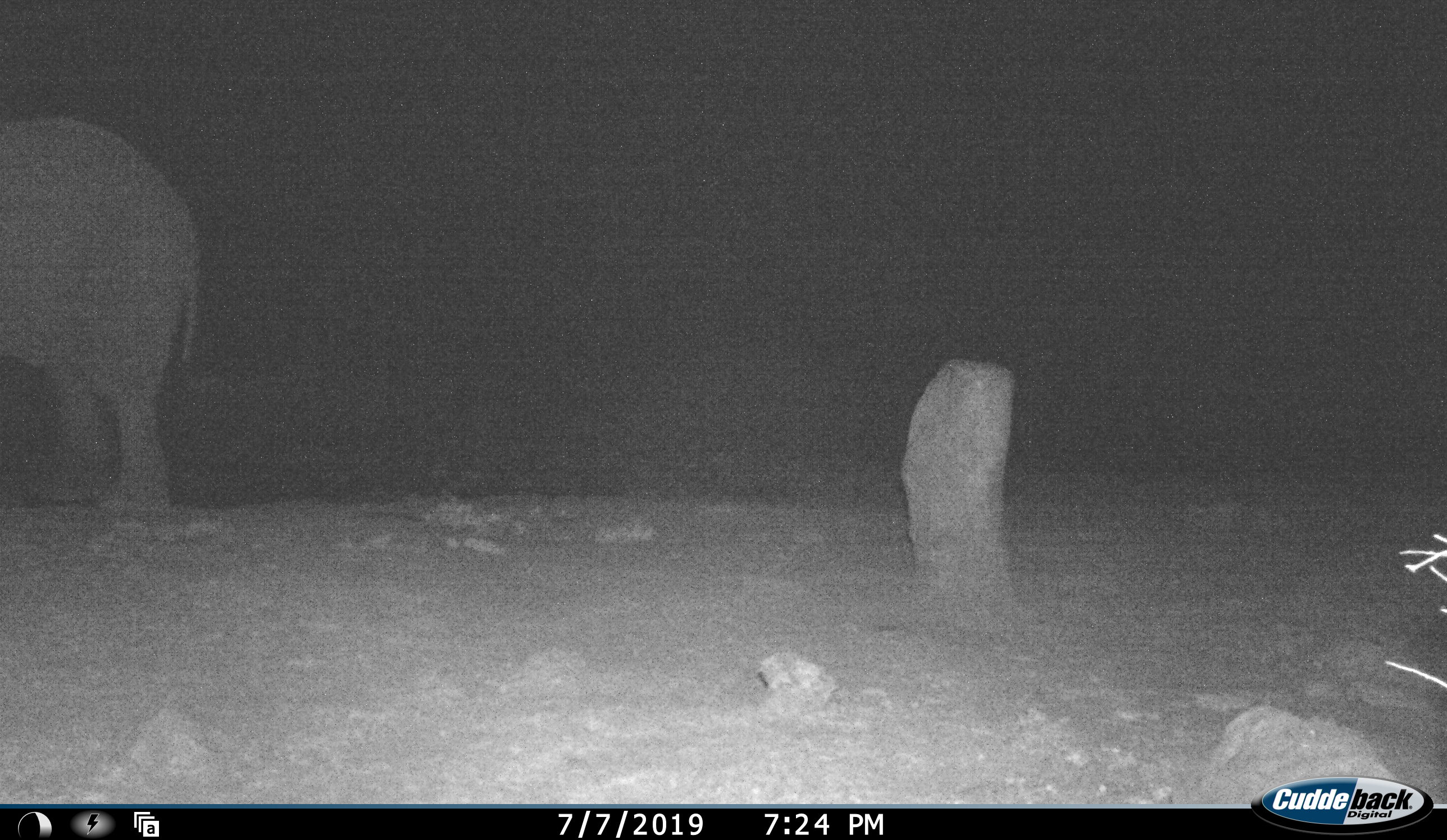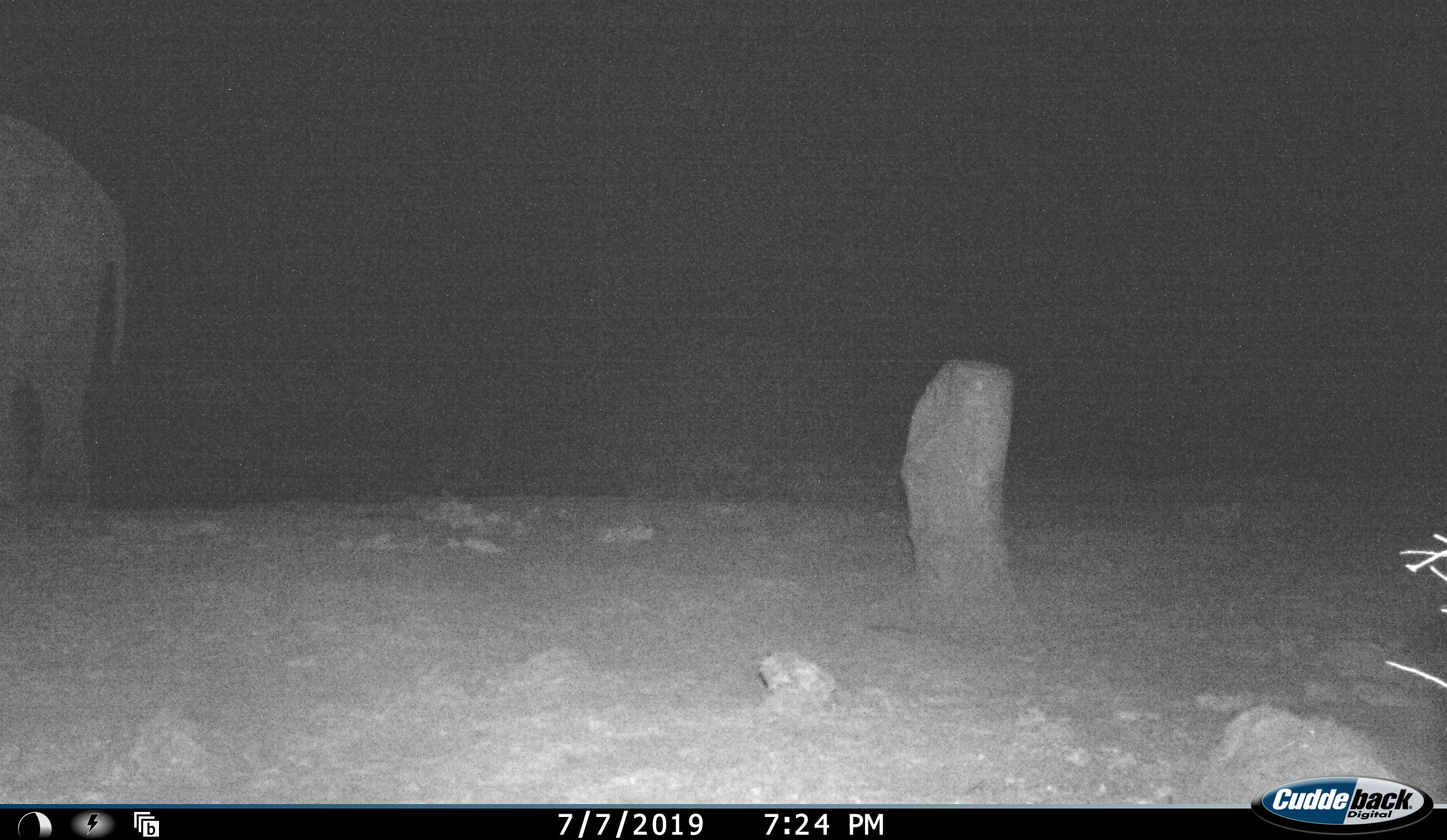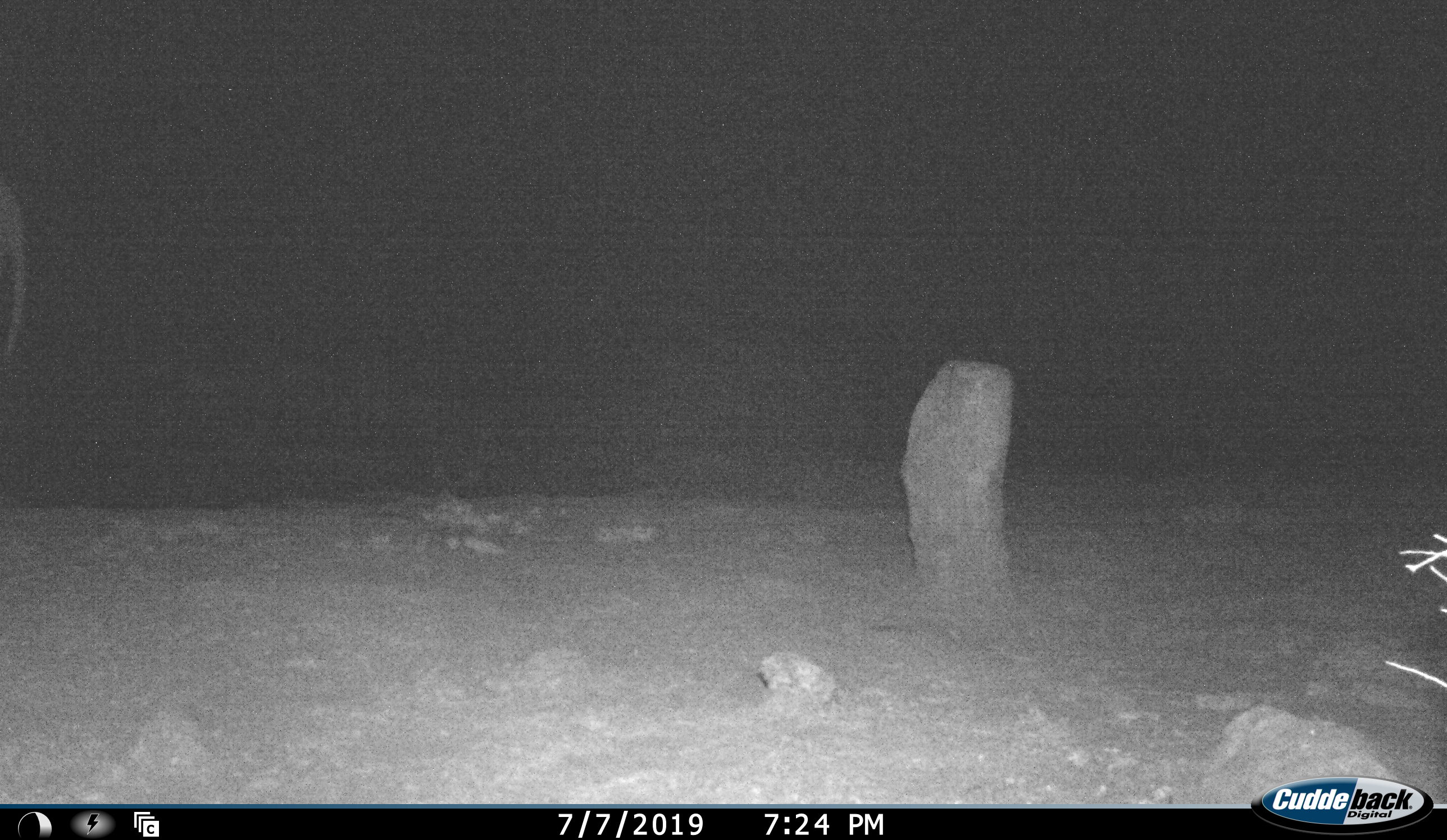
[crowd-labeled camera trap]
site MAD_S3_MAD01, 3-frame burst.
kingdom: Animalia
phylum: Chordata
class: Mammalia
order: Proboscidea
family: Elephantidae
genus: Loxodonta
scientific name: Loxodonta africana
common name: african bush elephant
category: elephant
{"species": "elephant (african bush elephant) (Loxodonta africana)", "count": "1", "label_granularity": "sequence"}